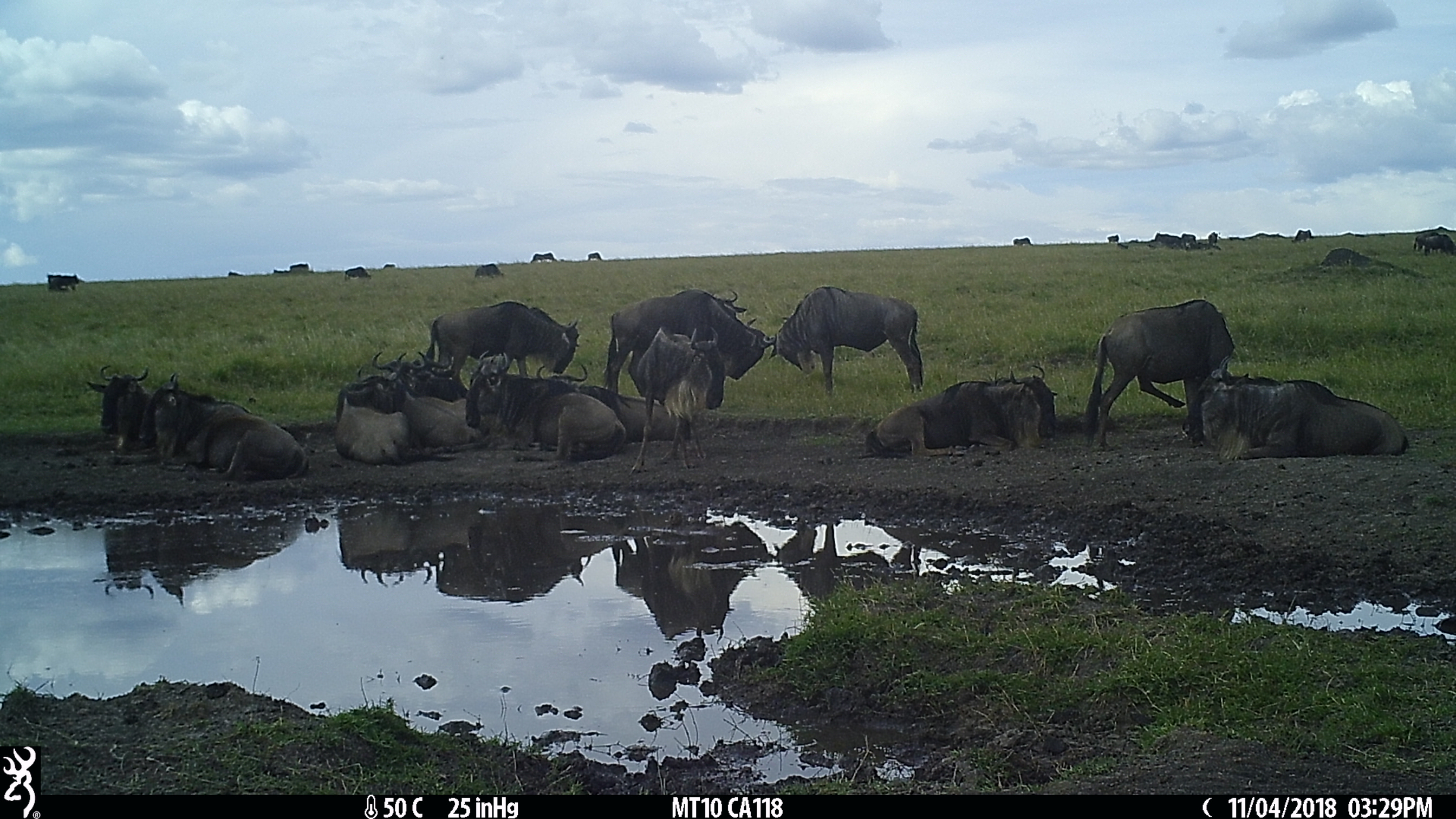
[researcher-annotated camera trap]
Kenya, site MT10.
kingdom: Animalia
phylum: Chordata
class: Mammalia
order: Artiodactyla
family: Bovidae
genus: Connochaetes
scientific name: Connochaetes taurinus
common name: blue wildebeest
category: wildebeest